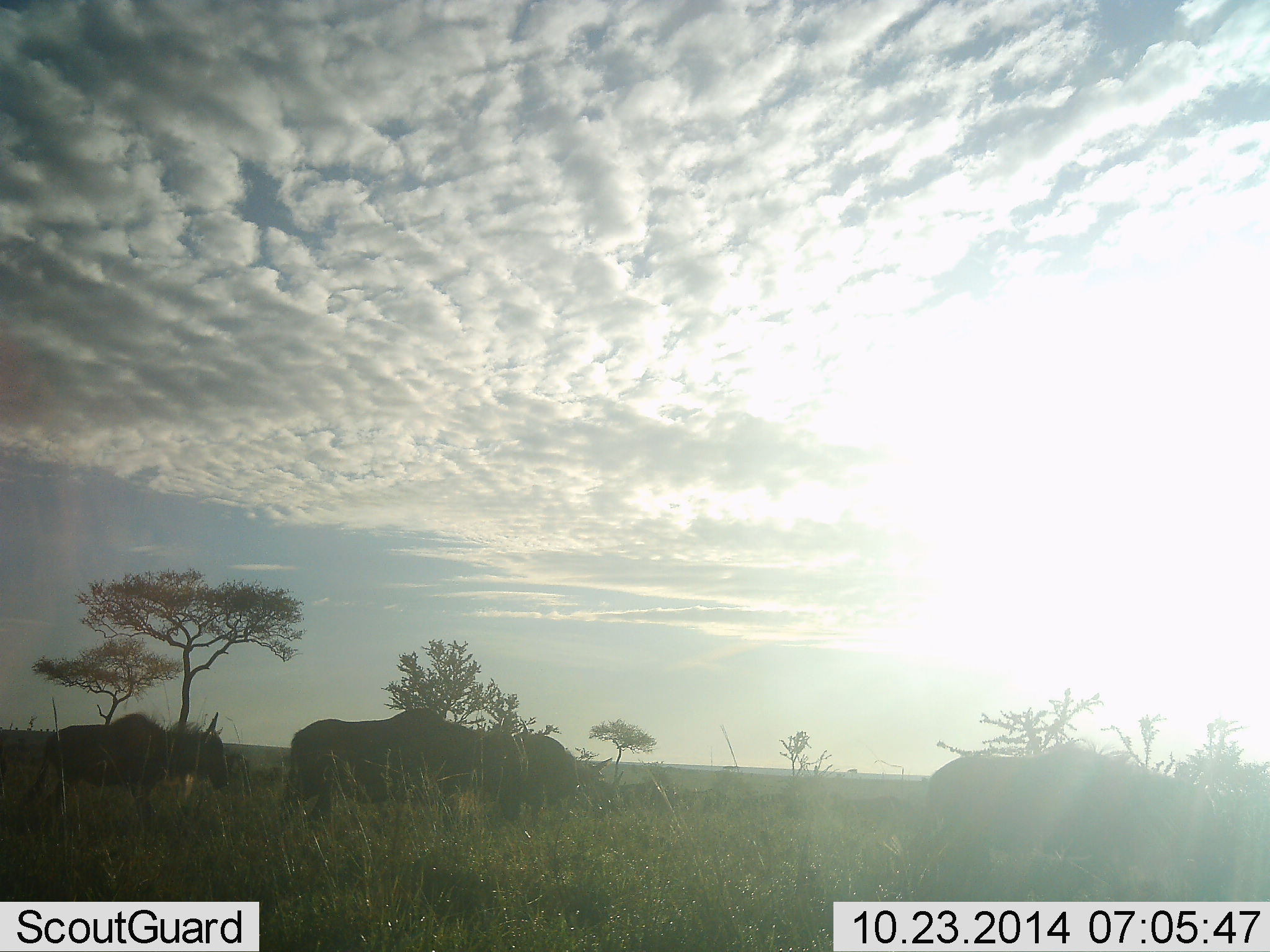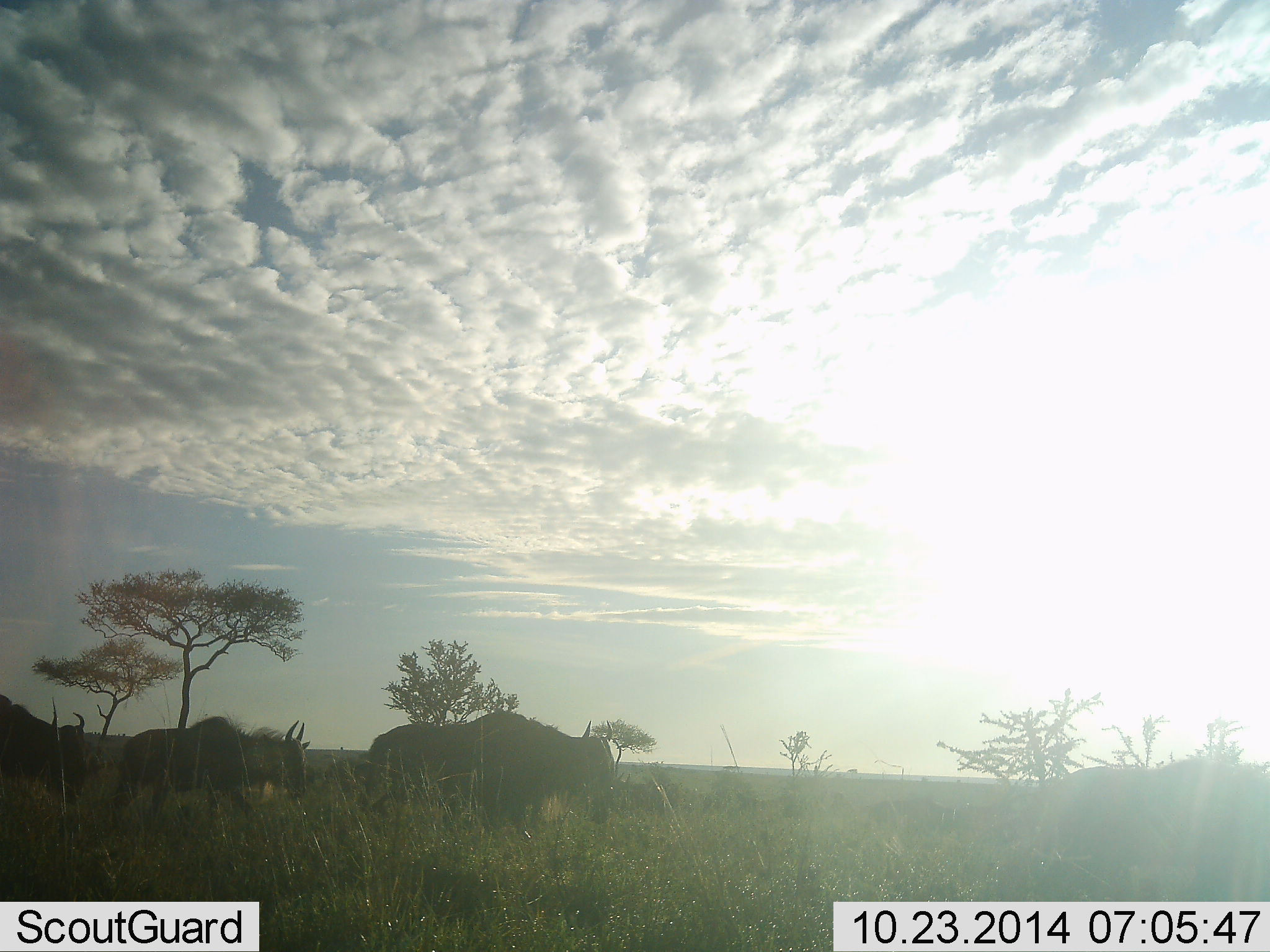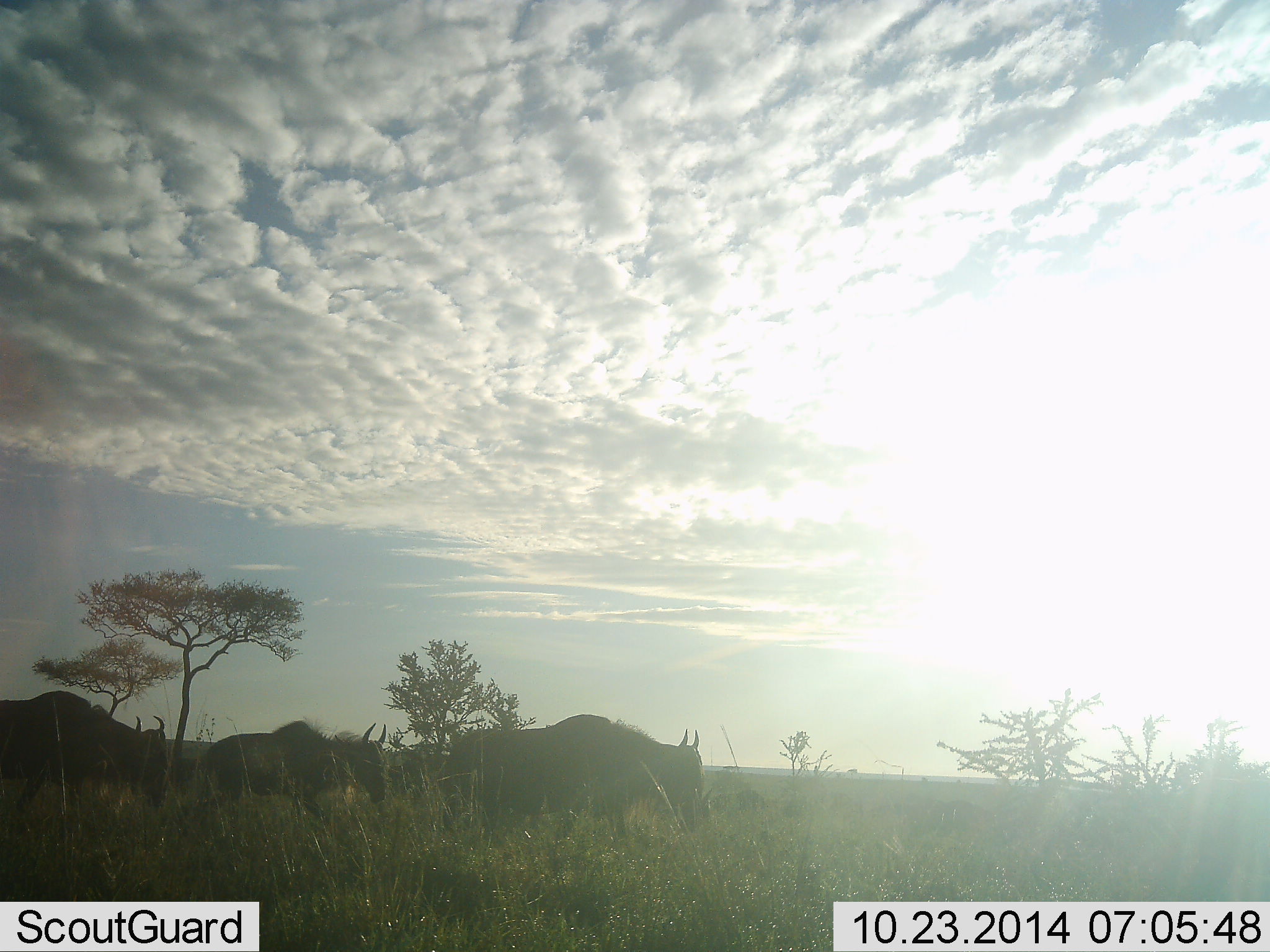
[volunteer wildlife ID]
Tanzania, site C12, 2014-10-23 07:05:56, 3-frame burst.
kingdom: Animalia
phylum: Chordata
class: Mammalia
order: Artiodactyla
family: Bovidae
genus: Connochaetes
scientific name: Connochaetes taurinus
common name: blue wildebeest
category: wildebeest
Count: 4.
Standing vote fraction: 10%.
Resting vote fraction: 0%.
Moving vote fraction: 80%.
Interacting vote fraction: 10%.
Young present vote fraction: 10%.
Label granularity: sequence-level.